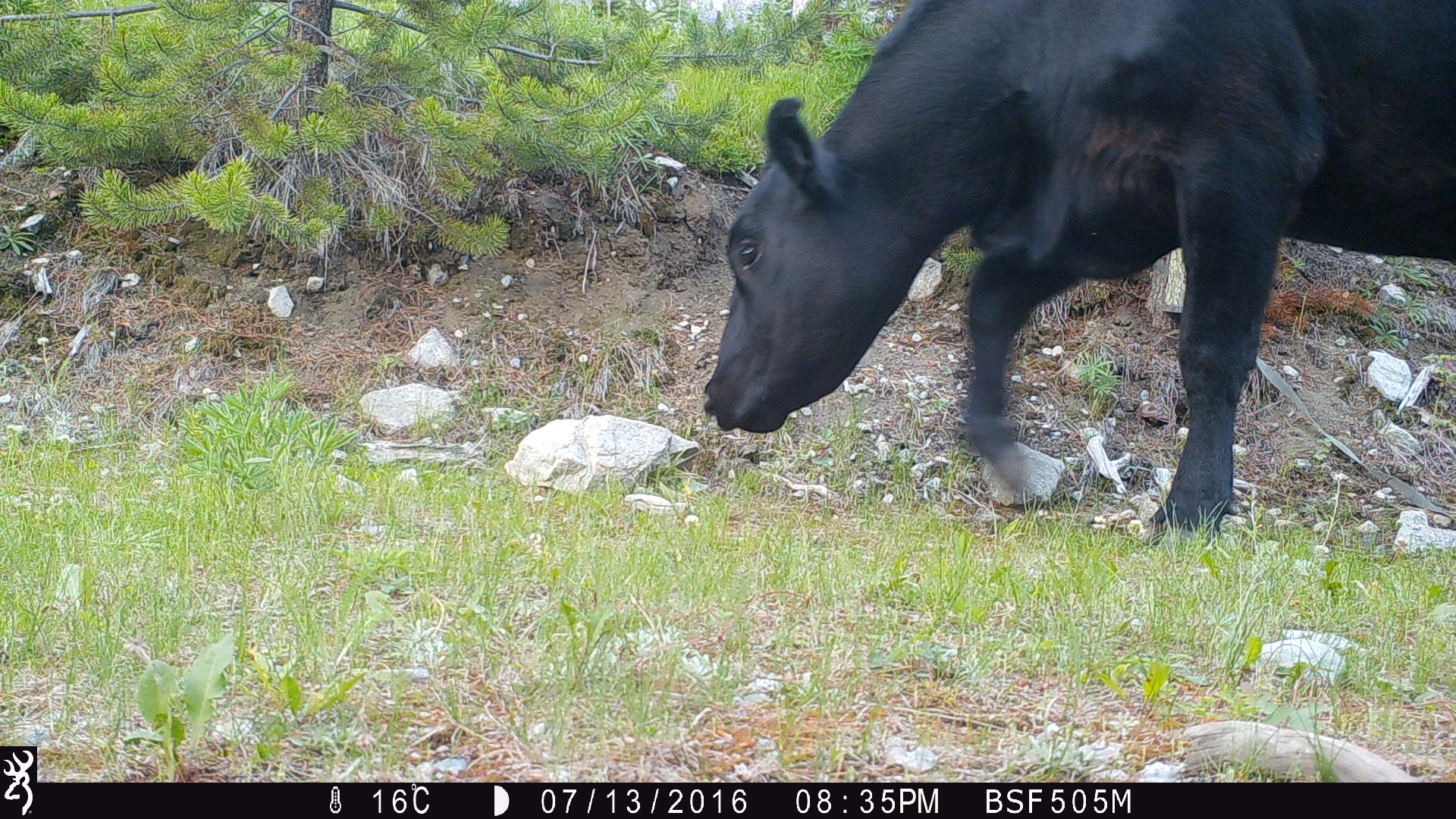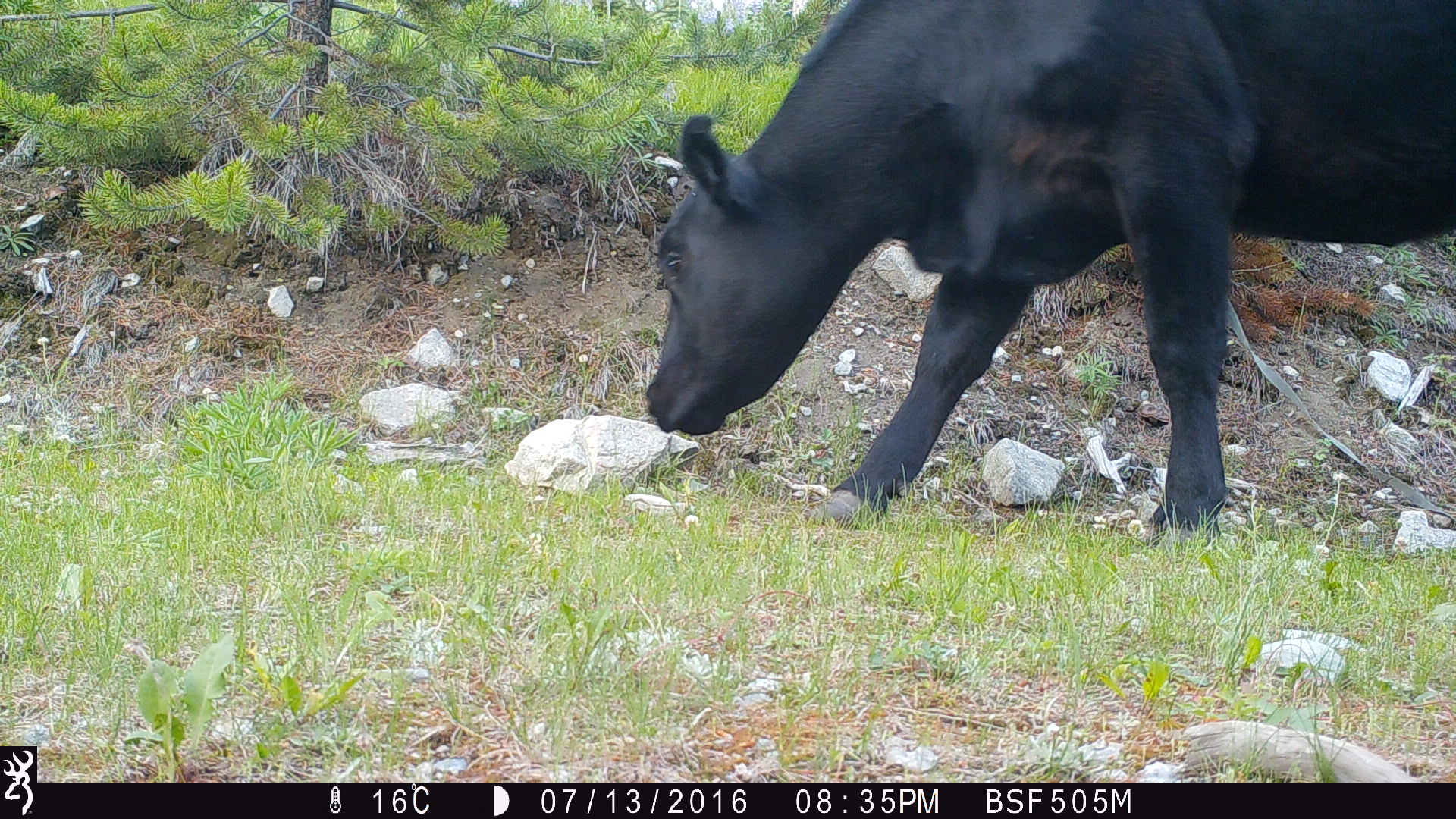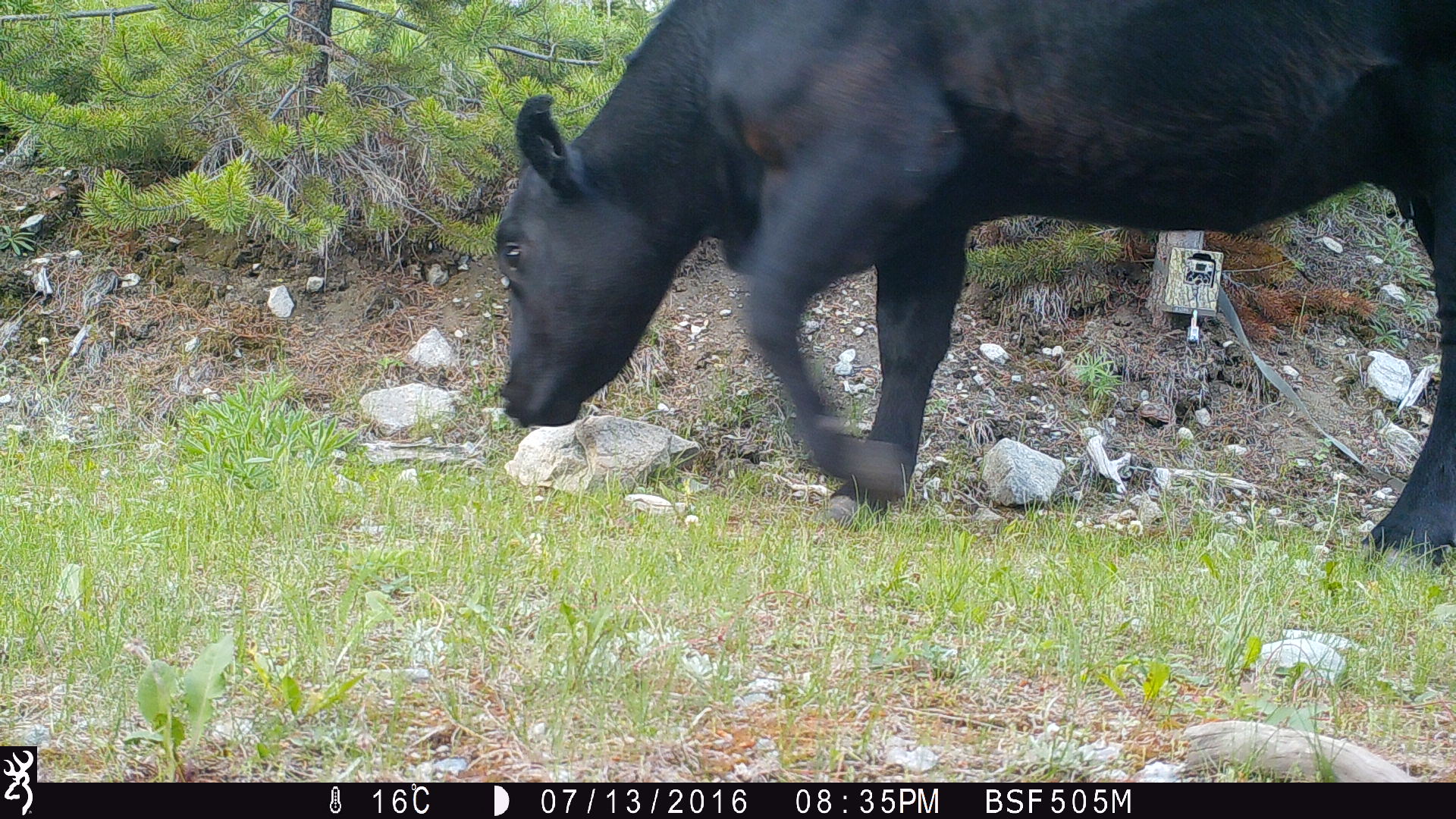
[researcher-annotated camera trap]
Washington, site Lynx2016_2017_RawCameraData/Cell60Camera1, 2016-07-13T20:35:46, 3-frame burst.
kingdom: Animalia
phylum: Chordata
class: Mammalia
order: Artiodactyla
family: Bovidae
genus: Bos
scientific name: Bos taurus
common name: domestic cattle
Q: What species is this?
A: Domestic cattle (Bos taurus).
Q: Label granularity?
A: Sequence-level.